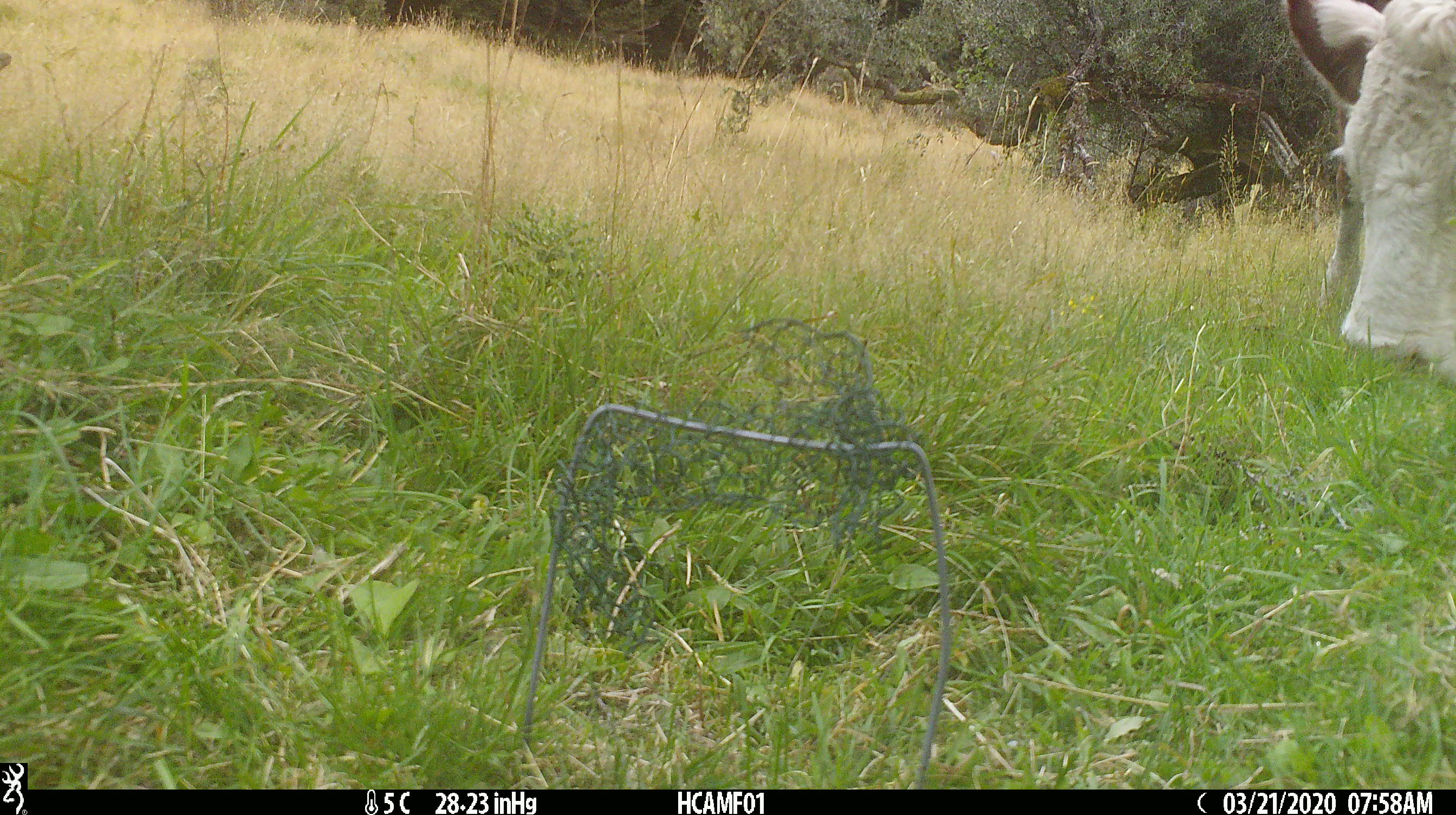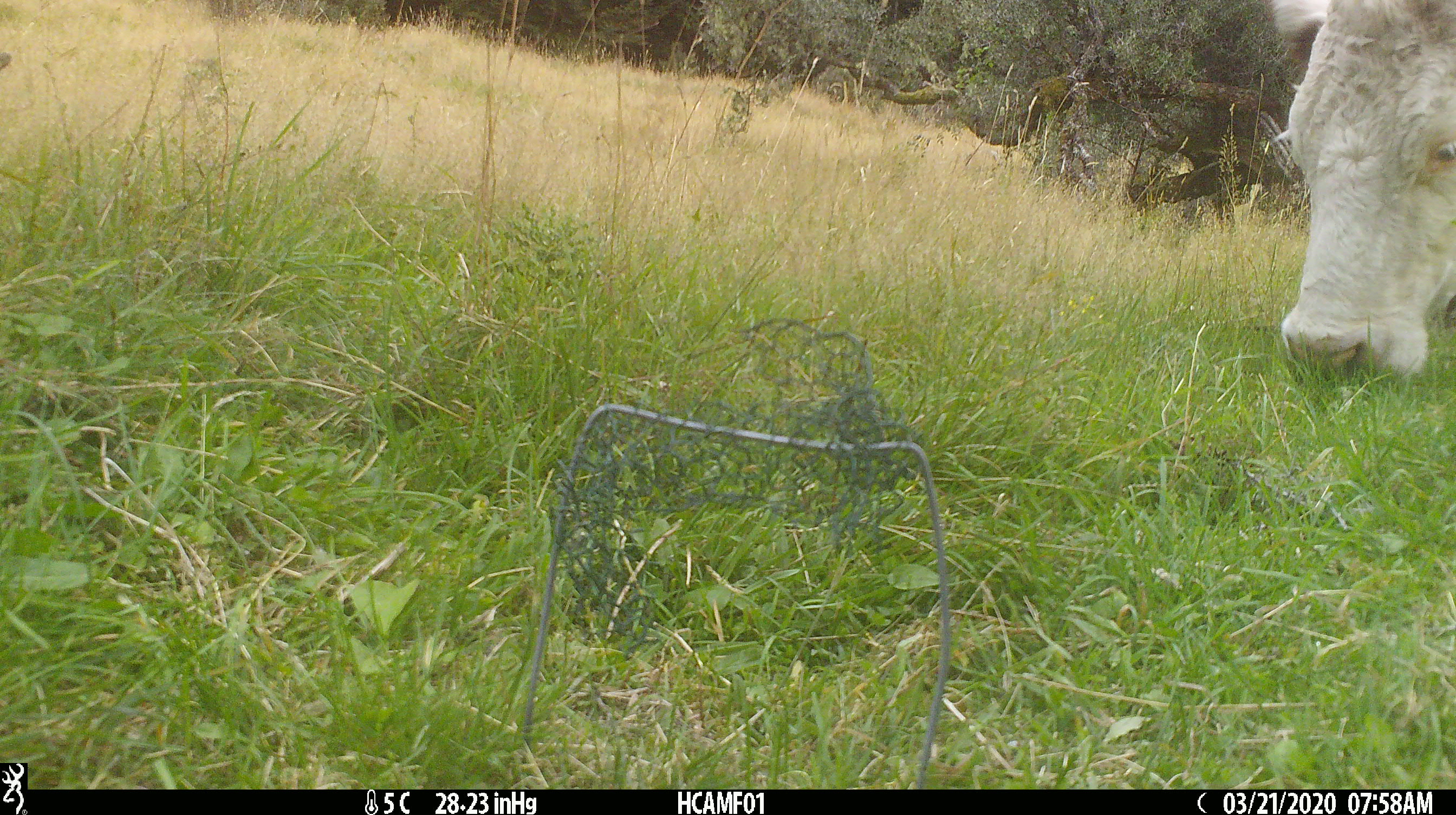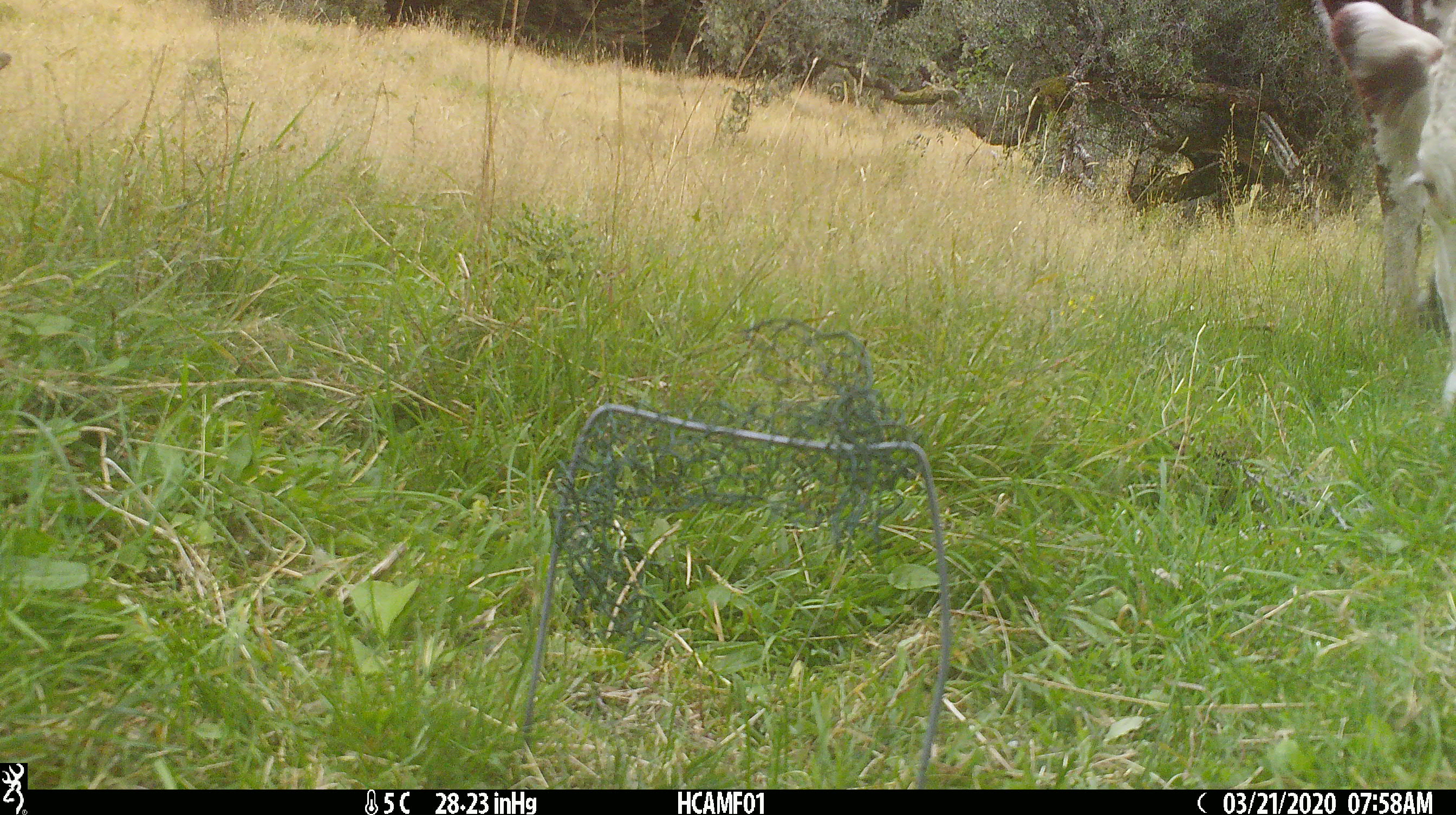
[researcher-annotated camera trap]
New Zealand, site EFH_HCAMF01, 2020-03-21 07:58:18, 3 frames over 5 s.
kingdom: Animalia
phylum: Chordata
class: Mammalia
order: Artiodactyla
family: Bovidae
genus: Bos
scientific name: Bos taurus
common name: domestic cow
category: cow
Cow (domestic cow) (Bos taurus).